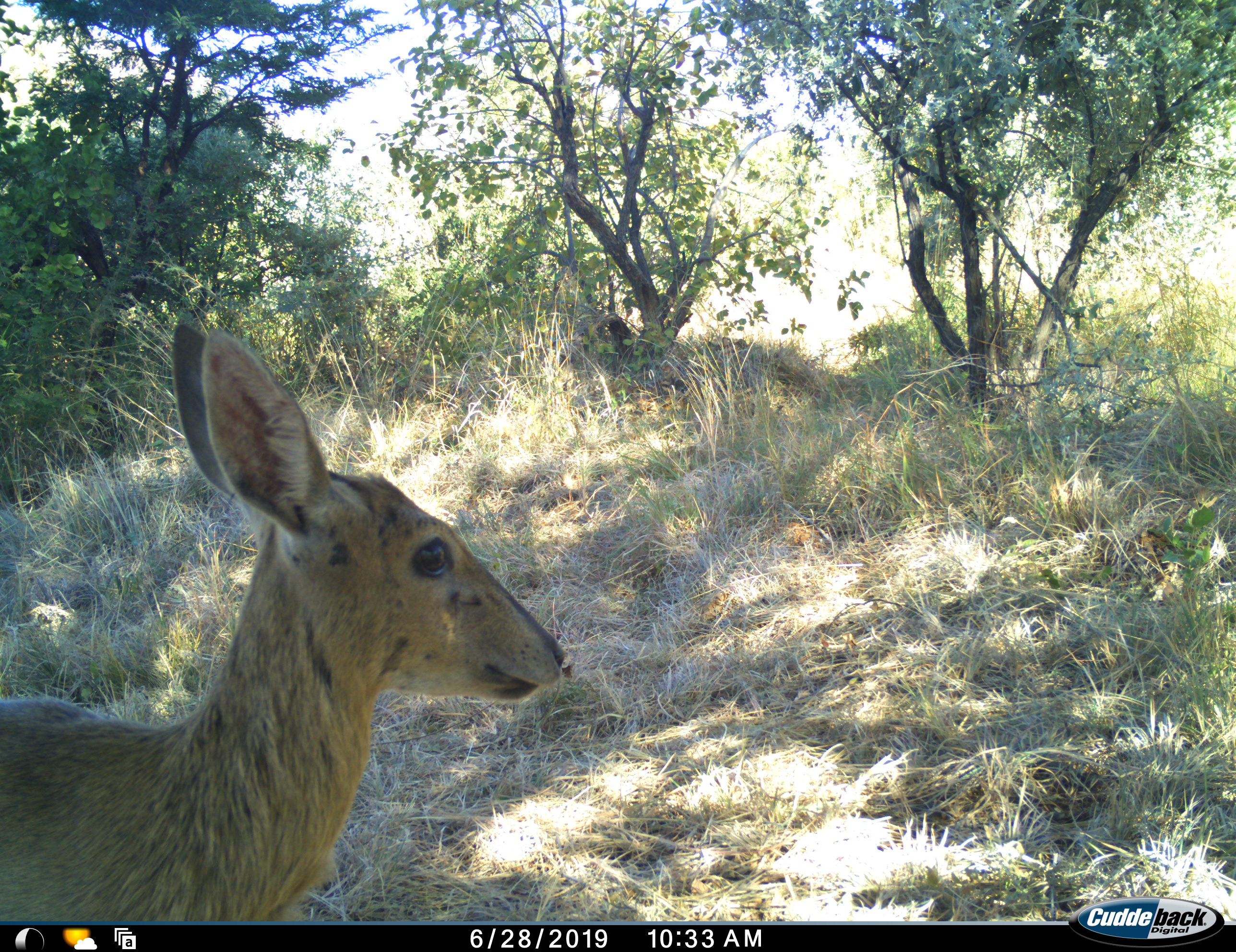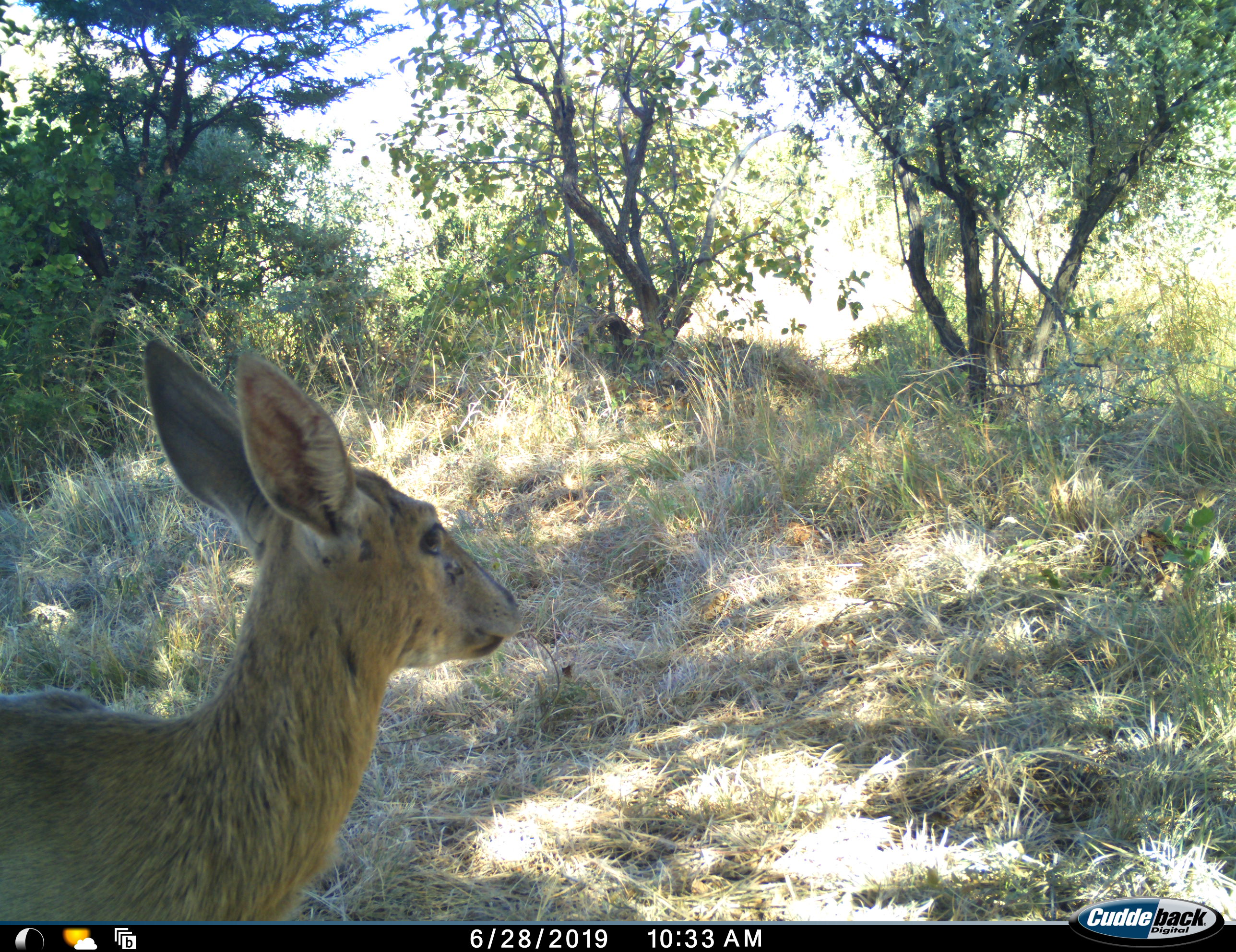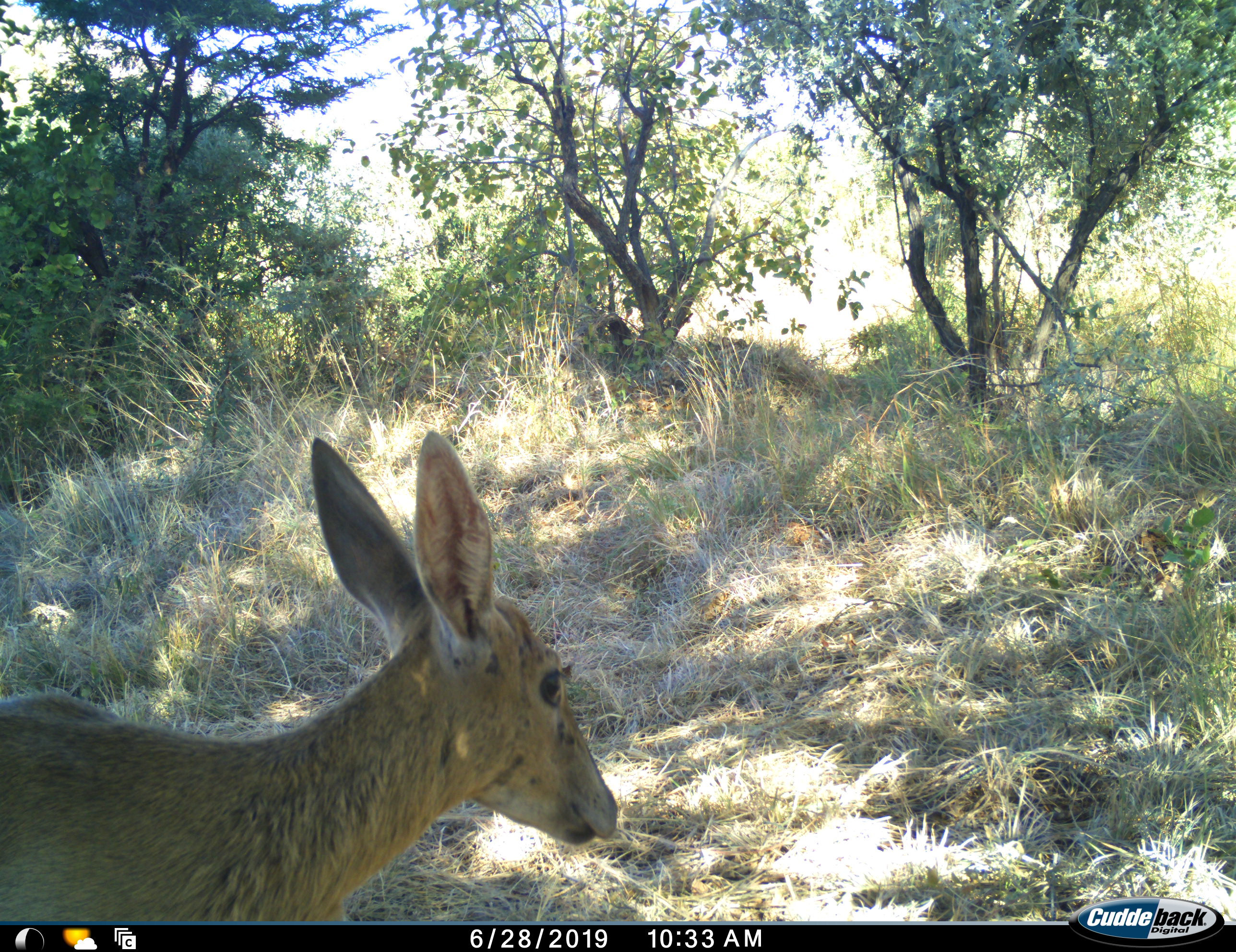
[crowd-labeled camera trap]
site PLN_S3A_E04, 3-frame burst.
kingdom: Animalia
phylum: Chordata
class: Mammalia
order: Artiodactyla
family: Bovidae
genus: Sylvicapra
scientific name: Sylvicapra grimmia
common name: common duiker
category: duikercommongrey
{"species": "duikercommongrey (common duiker) (Sylvicapra grimmia)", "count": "1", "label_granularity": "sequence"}